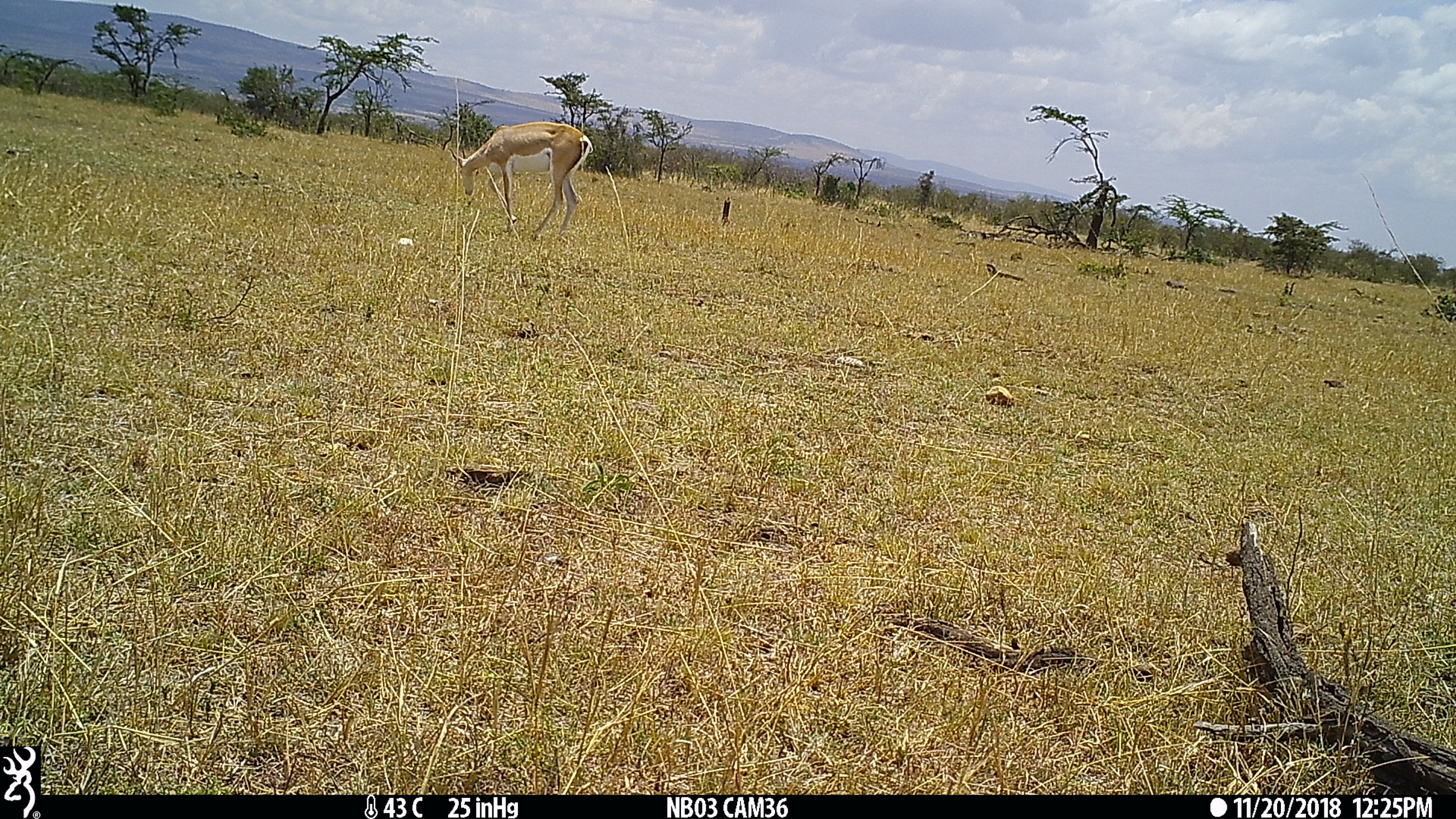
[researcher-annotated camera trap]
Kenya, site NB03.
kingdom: Animalia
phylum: Chordata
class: Mammalia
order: Artiodactyla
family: Bovidae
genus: Nanger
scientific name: Nanger granti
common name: grant's gazelle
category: gazelle grants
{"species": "gazelle grants (grant's gazelle) (Nanger granti)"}